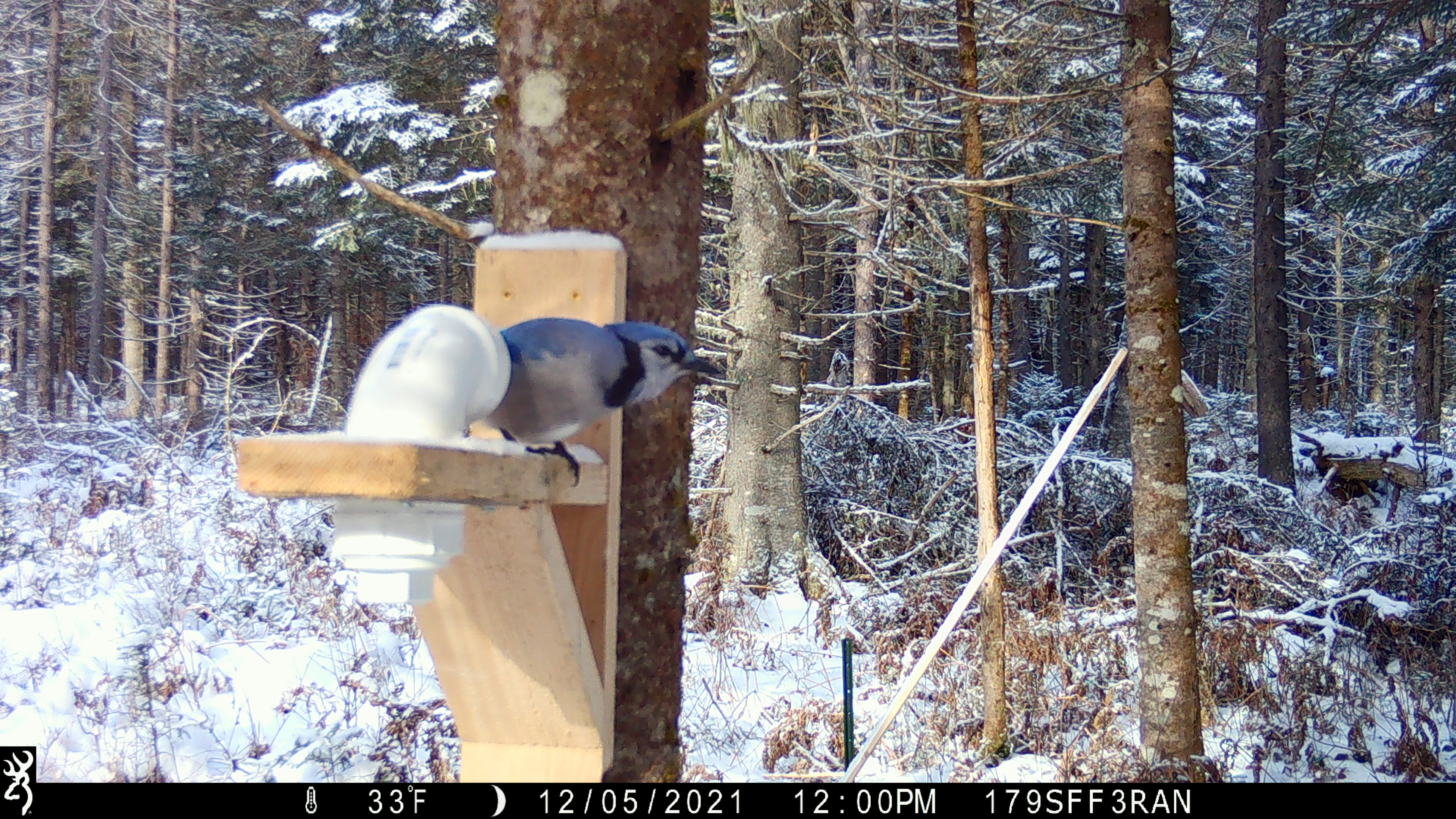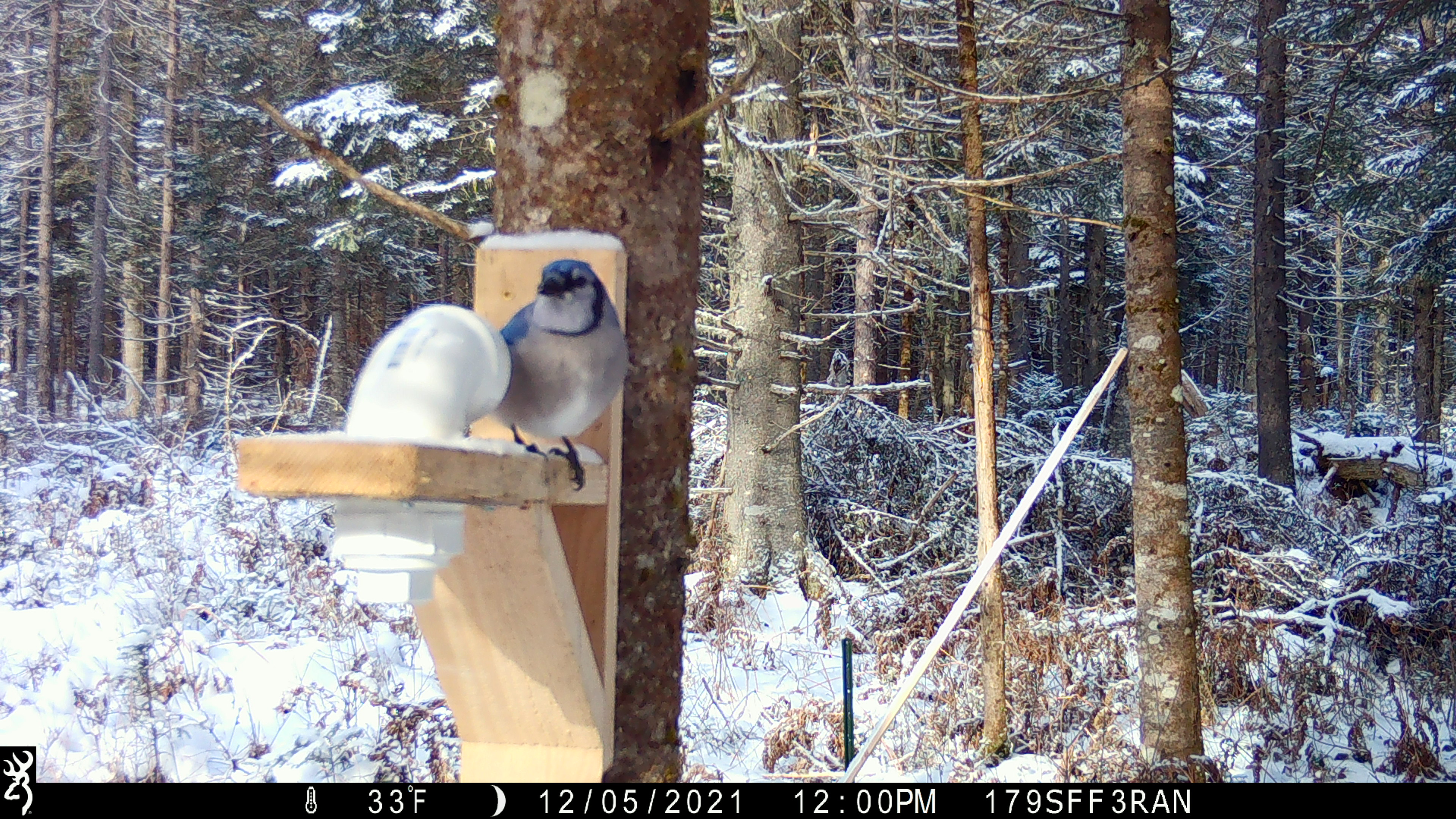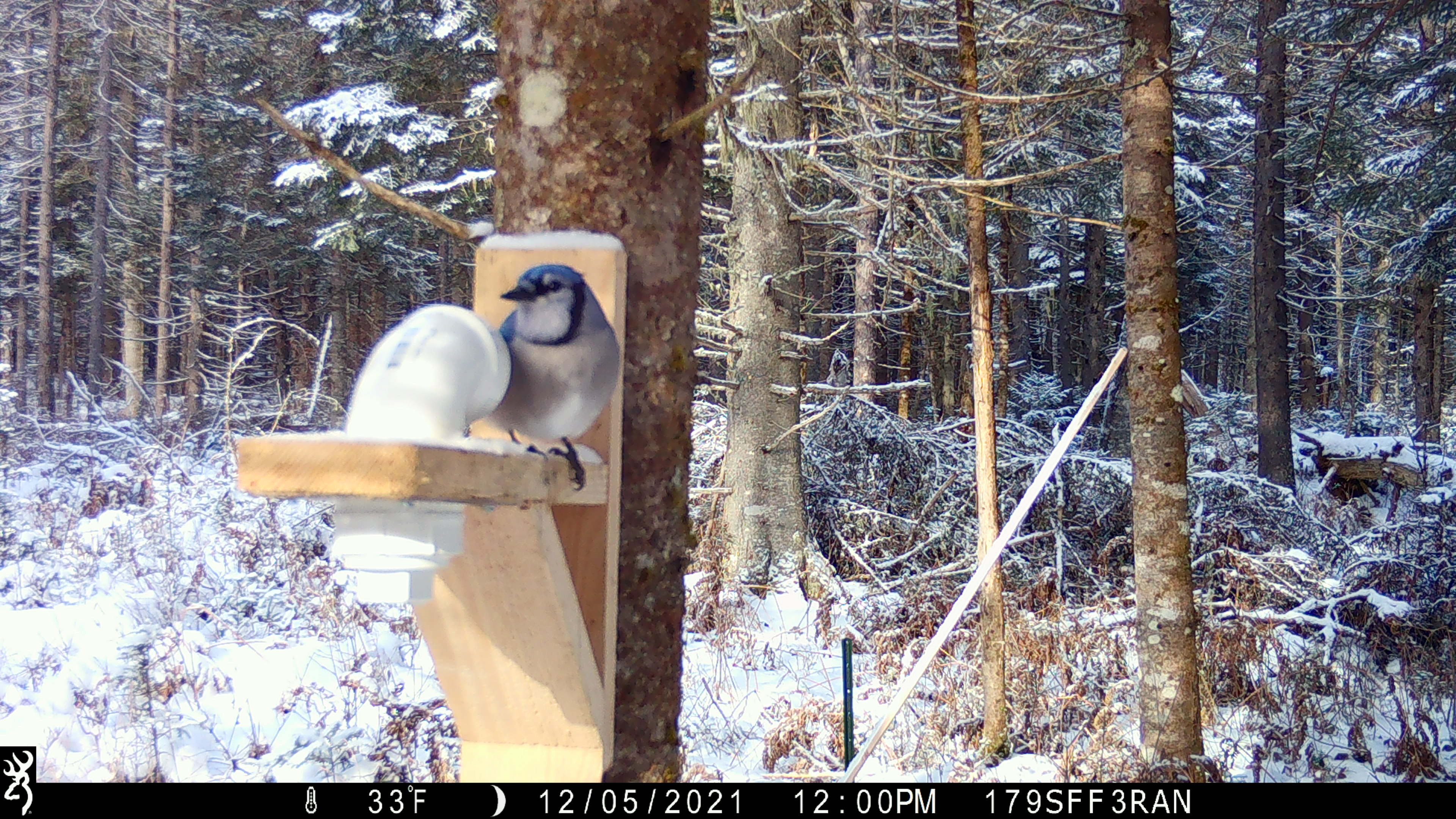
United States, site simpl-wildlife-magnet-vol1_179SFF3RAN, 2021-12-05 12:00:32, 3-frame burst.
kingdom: Animalia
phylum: Chordata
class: Aves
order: Passeriformes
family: Corvidae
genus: Cyanocitta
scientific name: Cyanocitta cristata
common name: blue jay